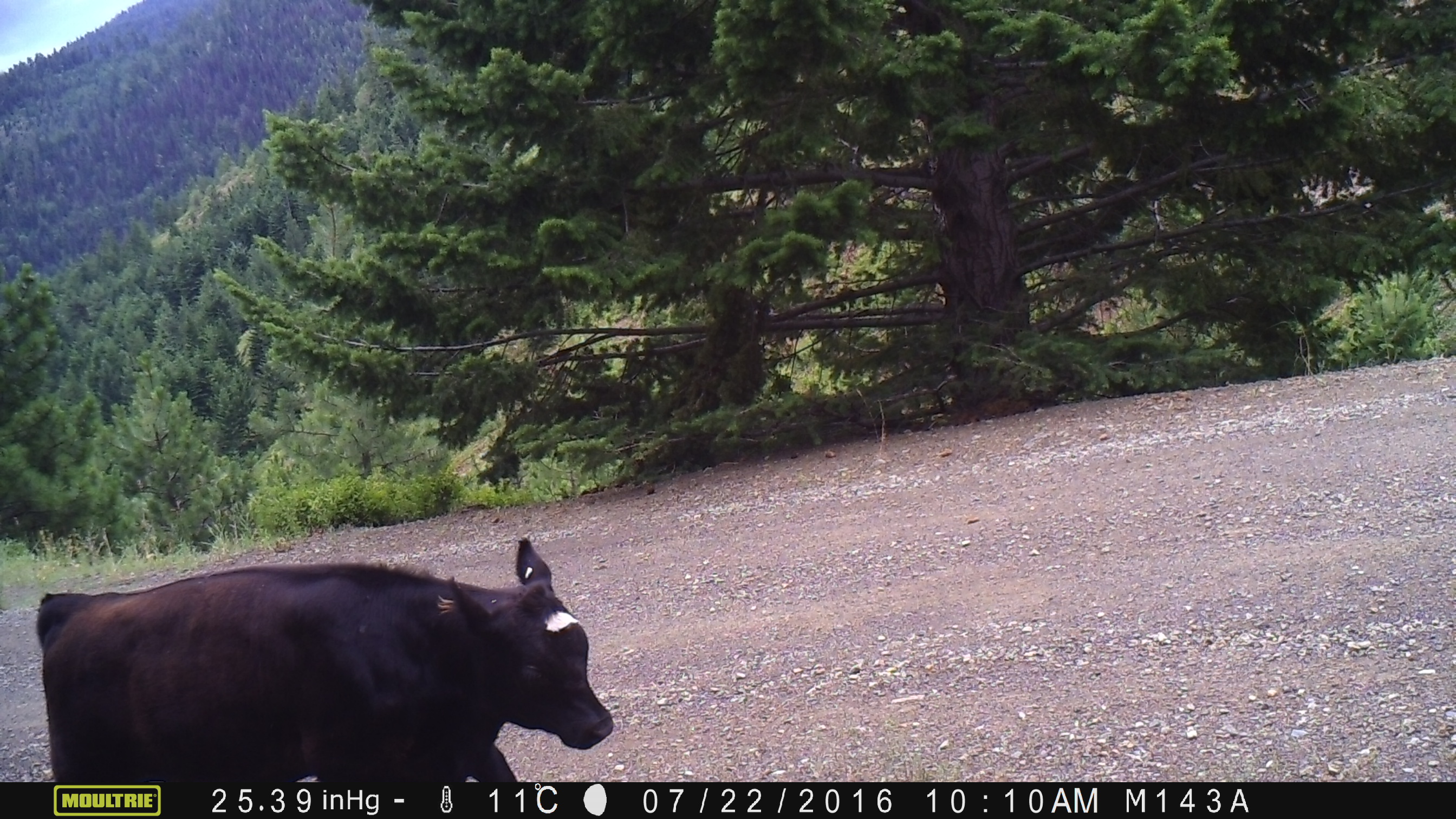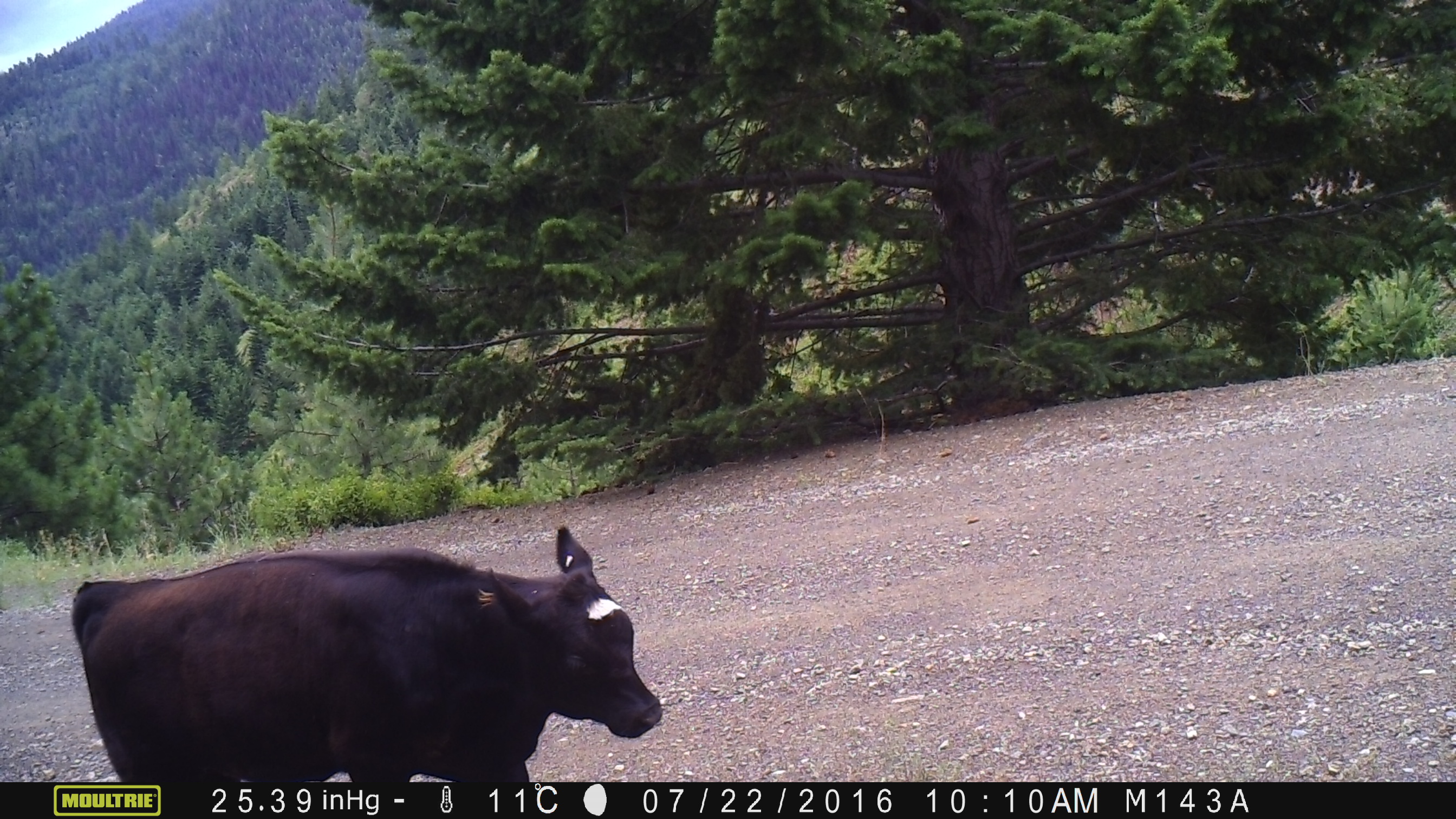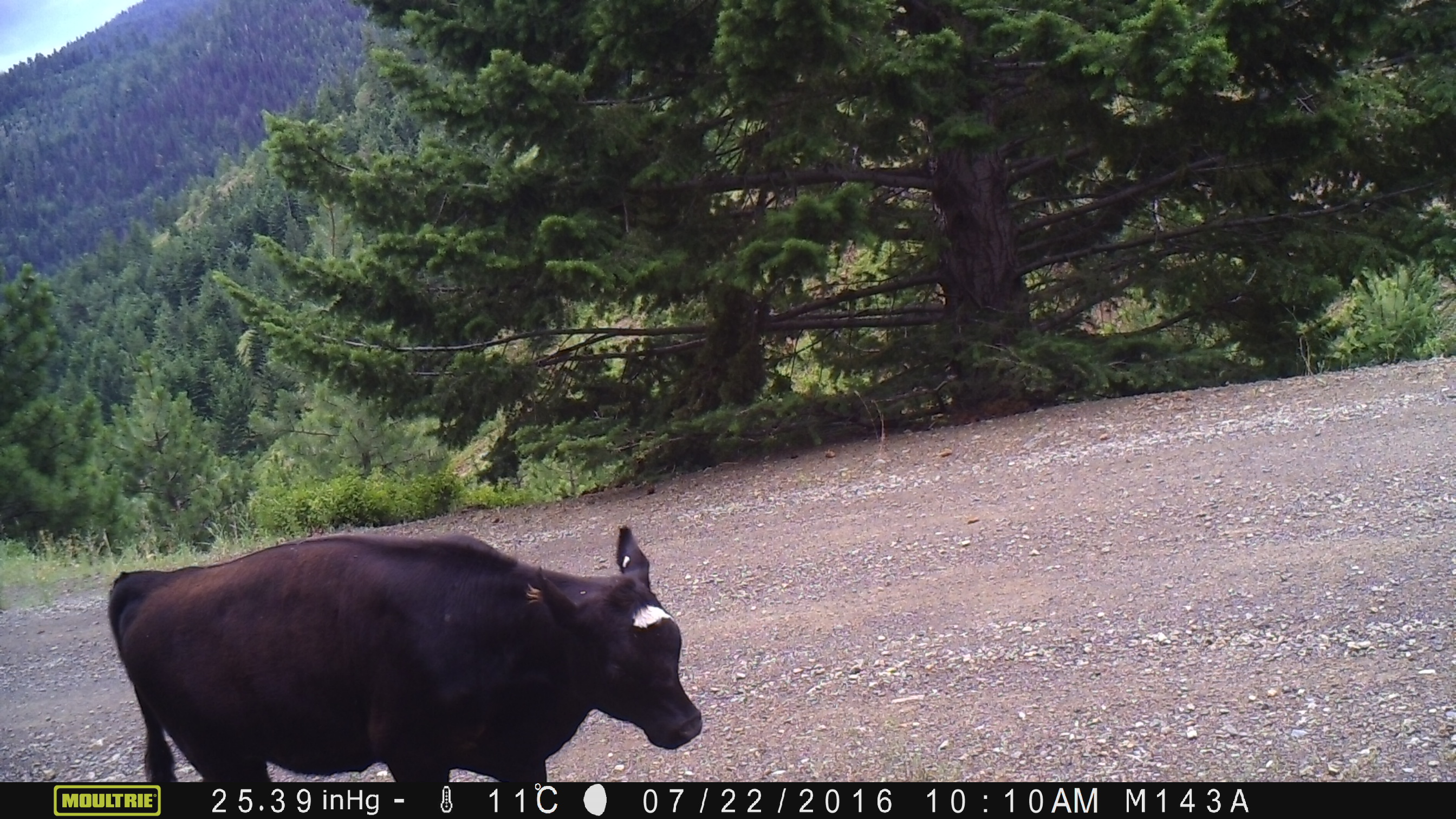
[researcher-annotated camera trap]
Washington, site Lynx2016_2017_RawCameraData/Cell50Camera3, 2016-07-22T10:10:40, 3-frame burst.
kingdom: Animalia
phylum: Chordata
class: Mammalia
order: Artiodactyla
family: Bovidae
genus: Bos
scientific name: Bos taurus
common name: domestic cattle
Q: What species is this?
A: Domestic cattle (Bos taurus).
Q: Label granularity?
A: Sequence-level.